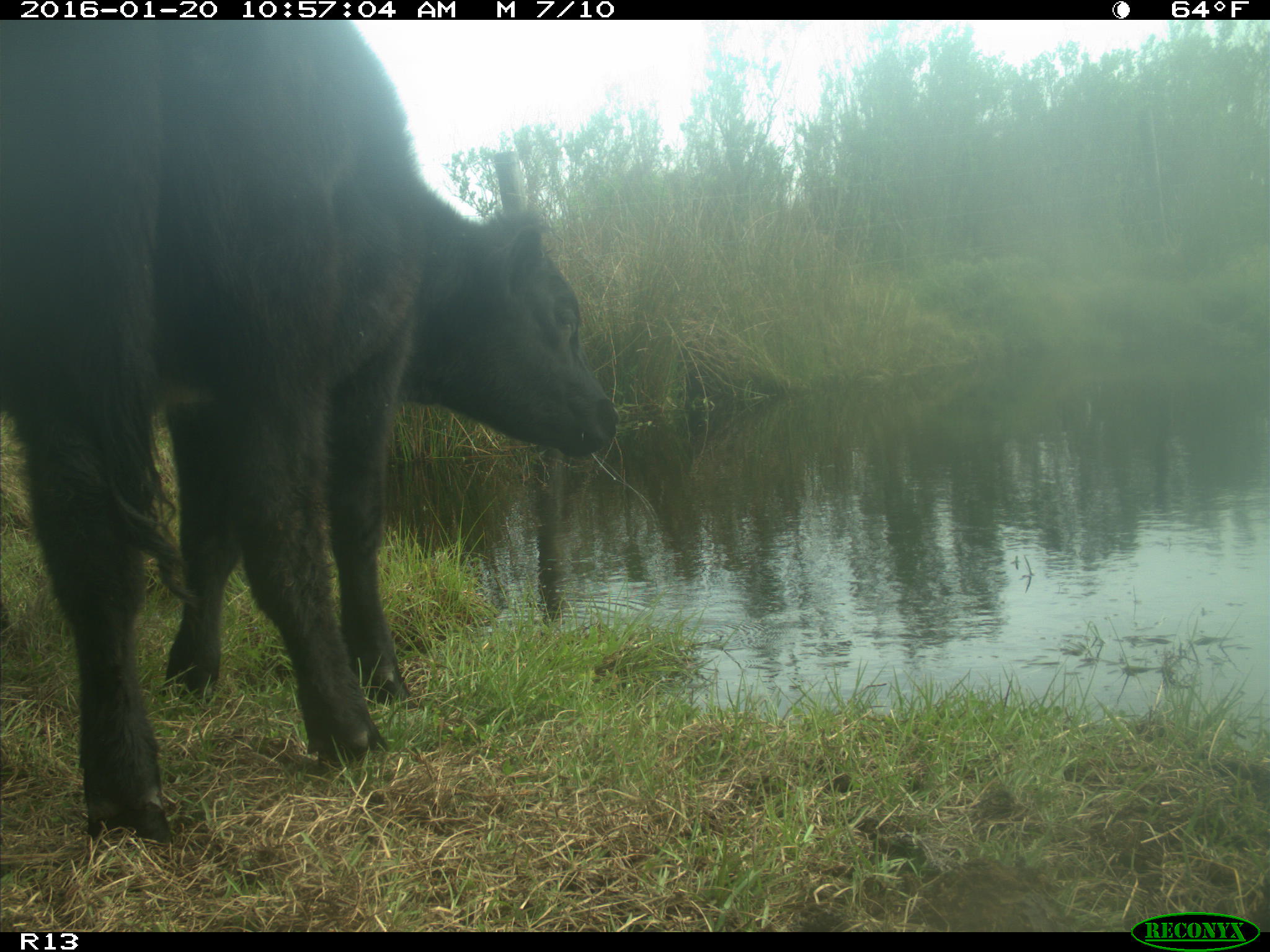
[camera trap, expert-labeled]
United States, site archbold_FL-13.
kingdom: Animalia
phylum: Chordata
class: Mammalia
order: Artiodactyla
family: Bovidae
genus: Bos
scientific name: Bos taurus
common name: domestic cow